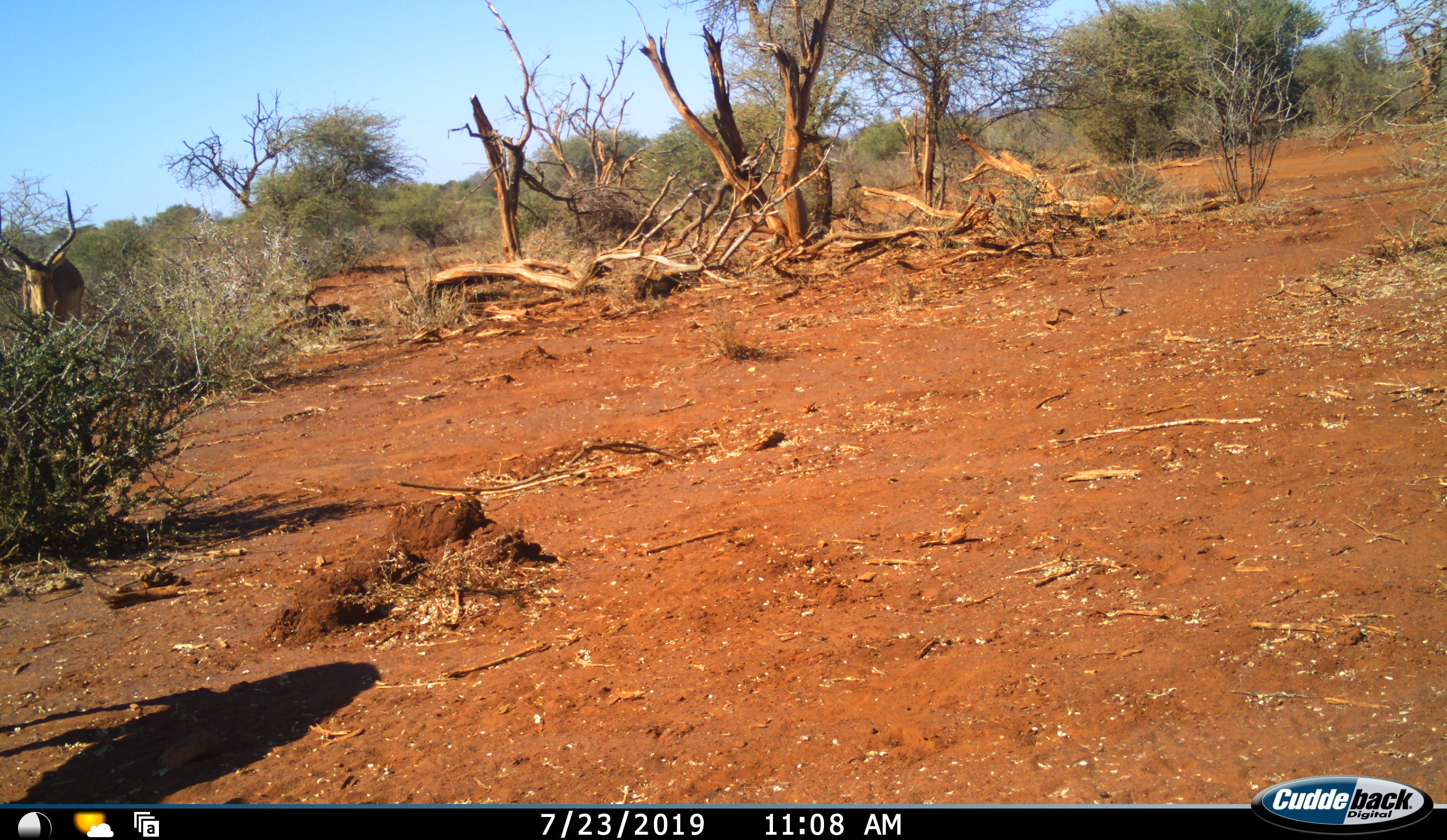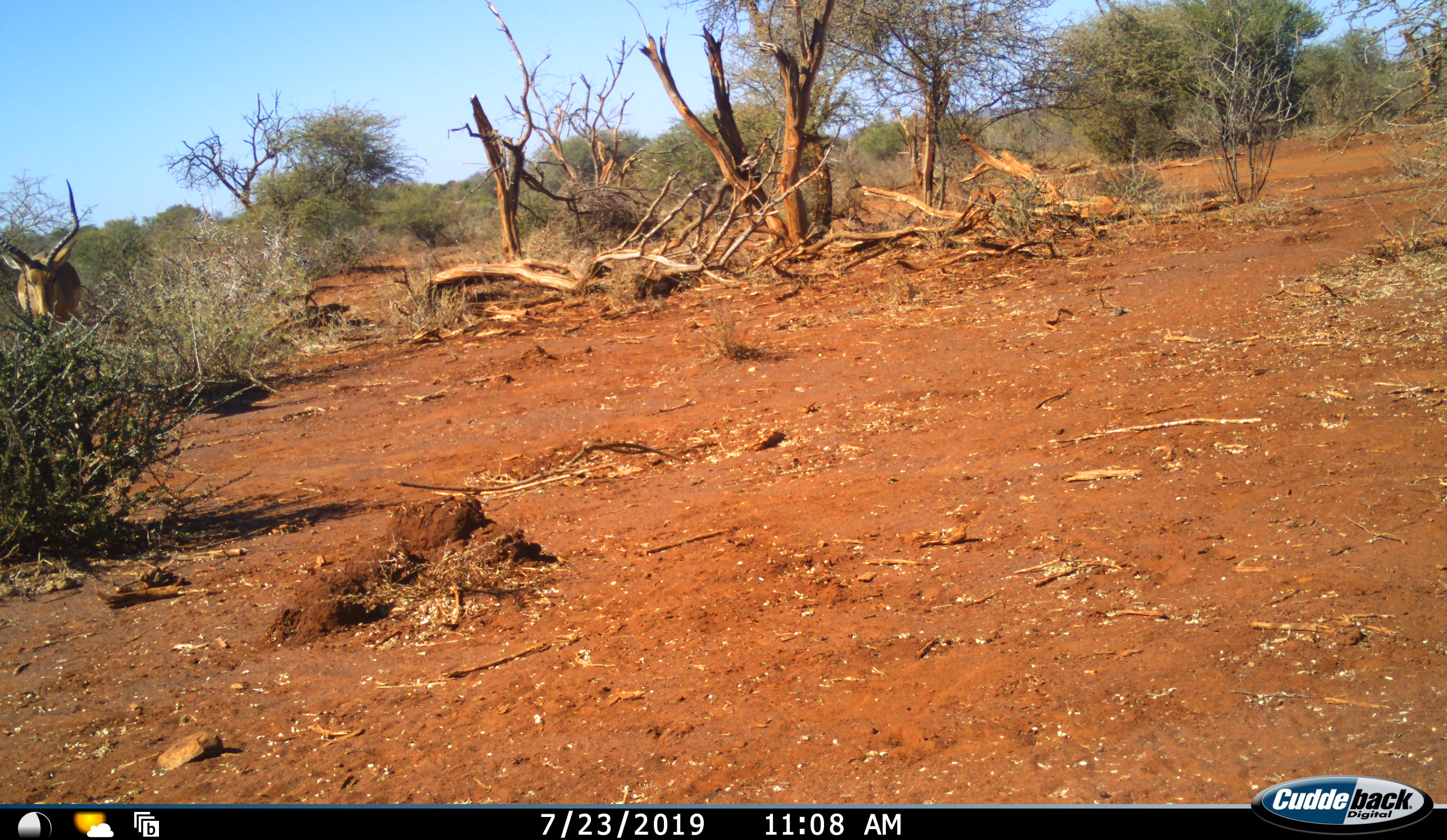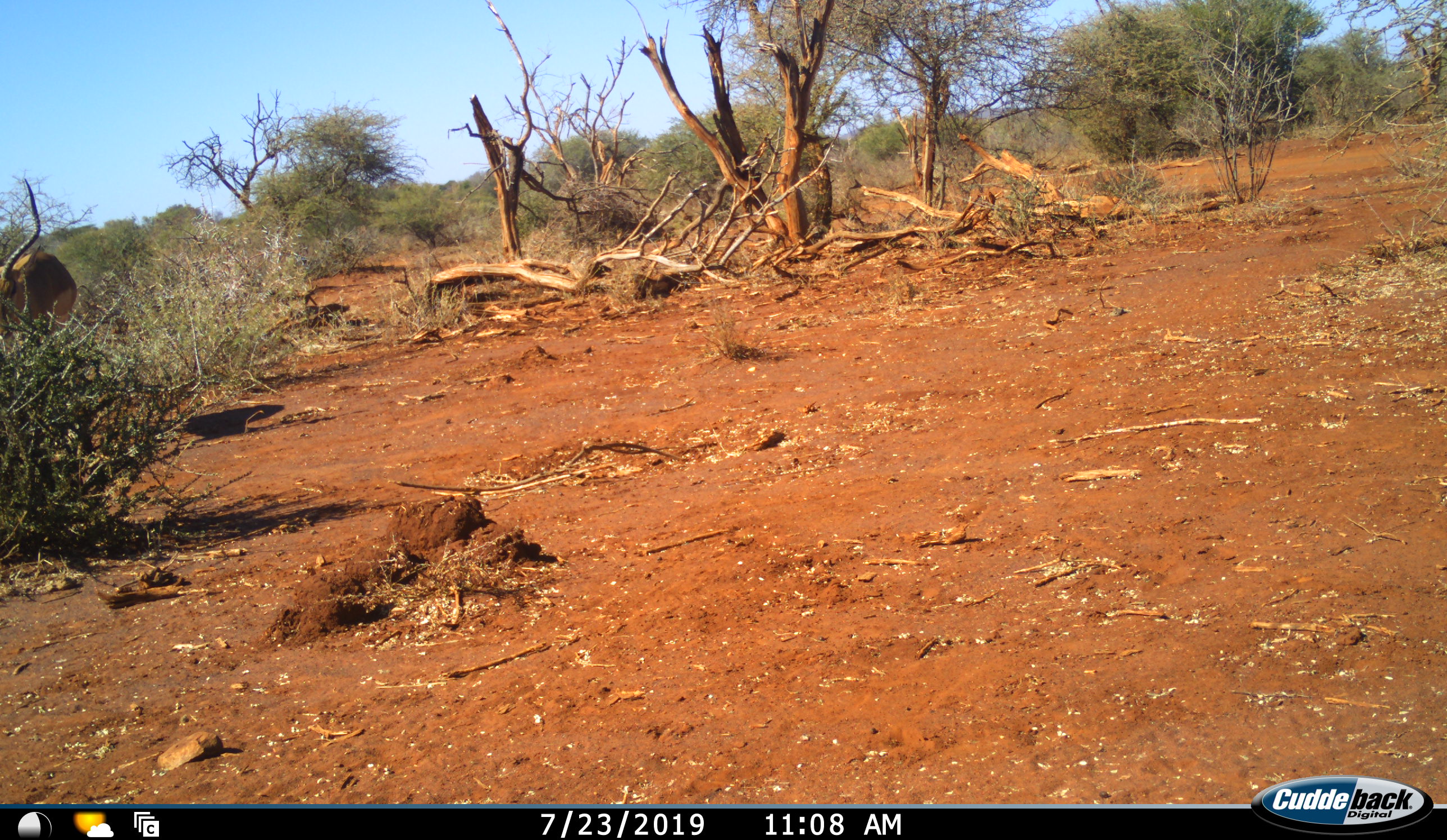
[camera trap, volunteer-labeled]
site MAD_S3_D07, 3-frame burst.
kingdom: Animalia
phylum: Chordata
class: Mammalia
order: Artiodactyla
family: Bovidae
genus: Aepyceros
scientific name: Aepyceros melampus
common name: impala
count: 2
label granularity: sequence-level